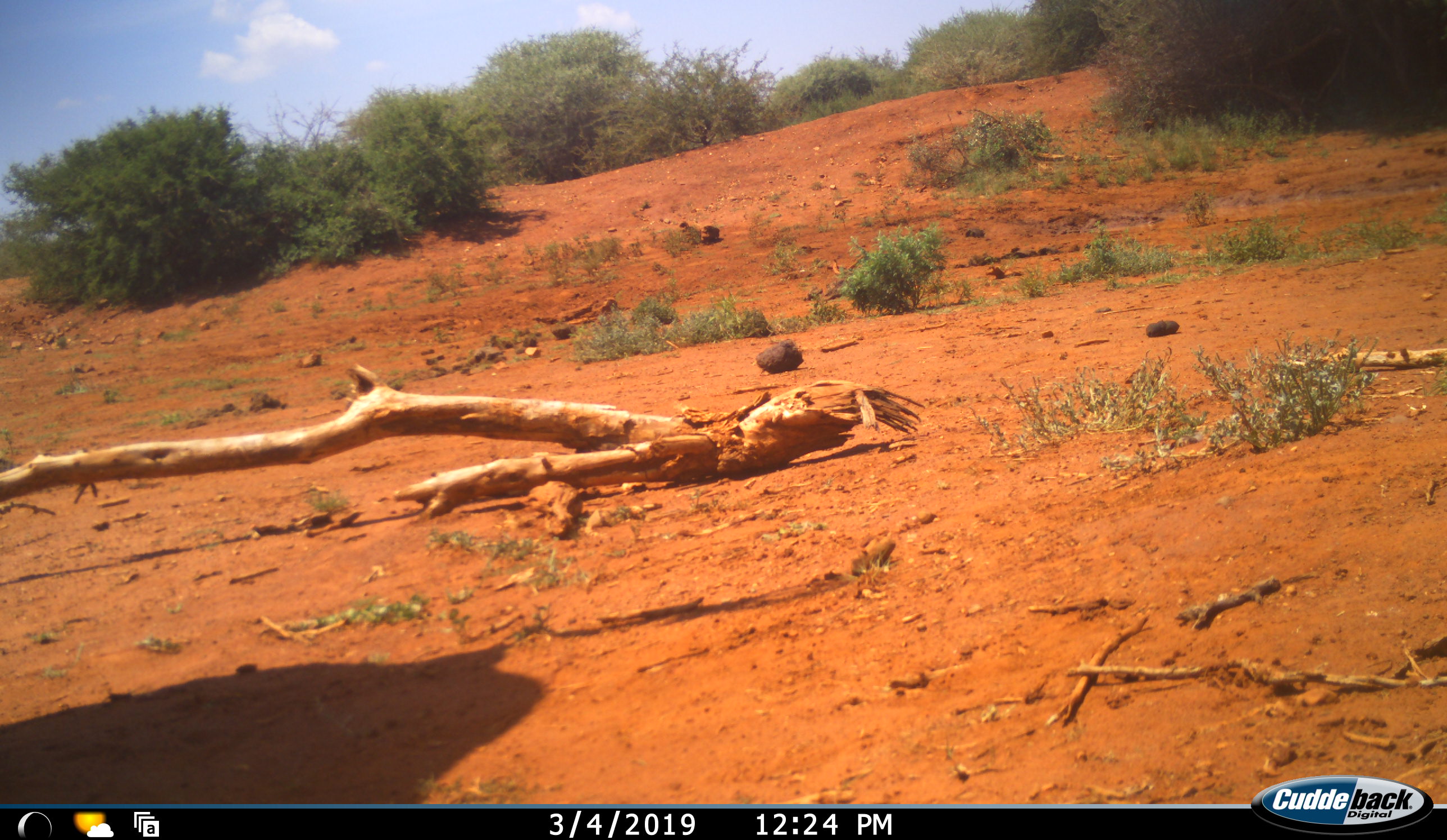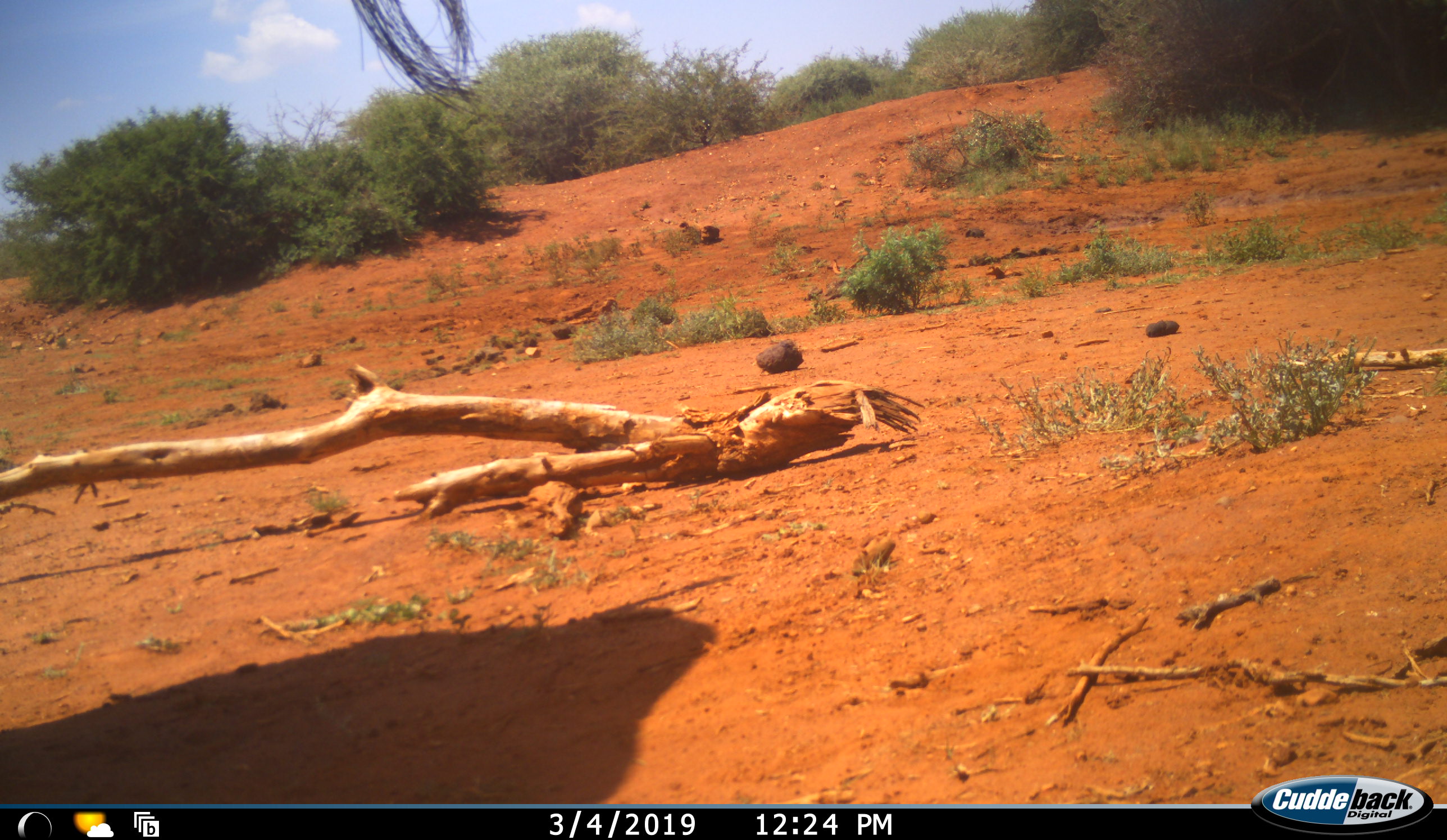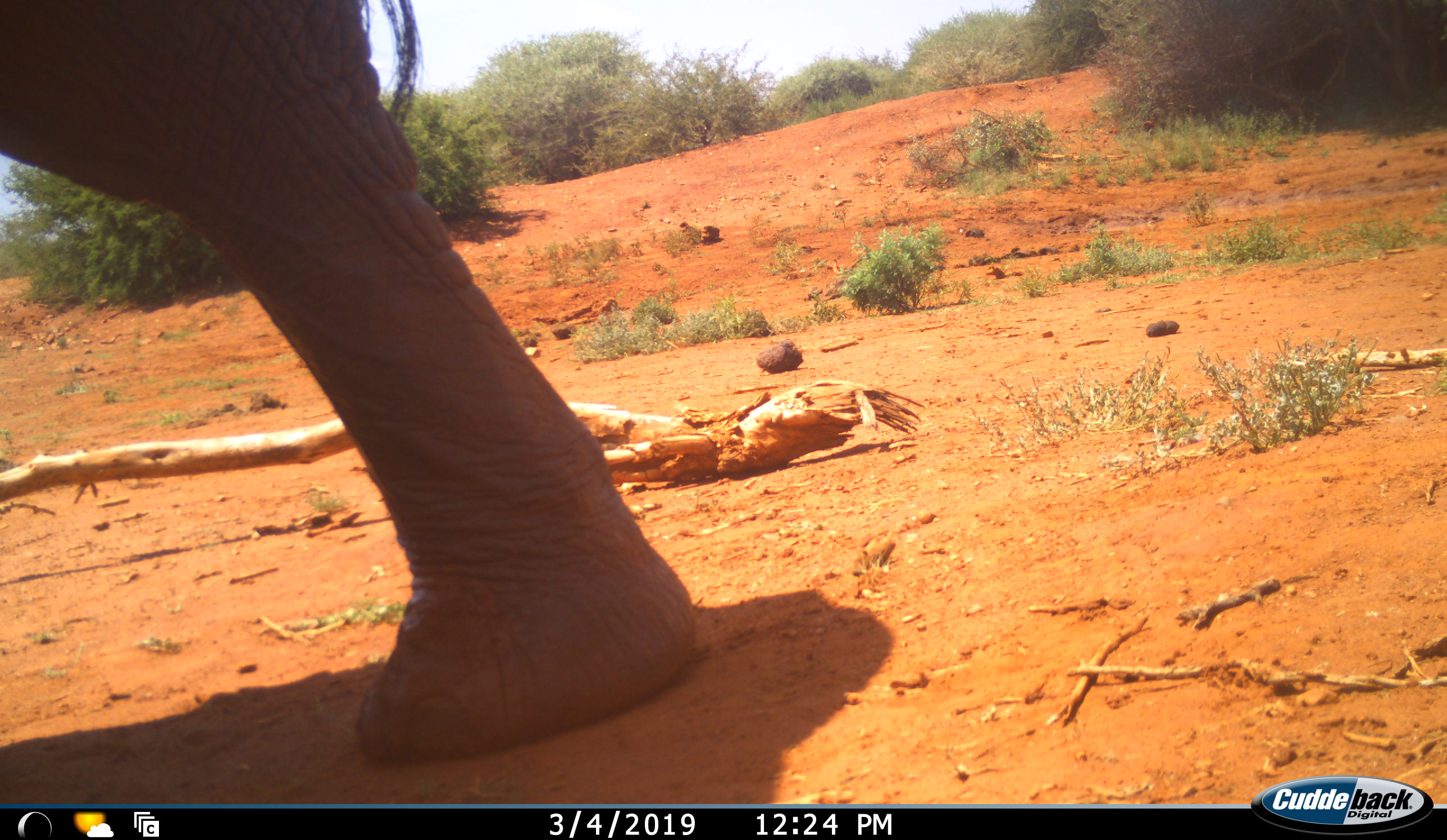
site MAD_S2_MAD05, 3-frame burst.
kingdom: Animalia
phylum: Chordata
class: Mammalia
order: Proboscidea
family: Elephantidae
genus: Loxodonta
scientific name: Loxodonta africana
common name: african bush elephant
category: elephant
Elephant (african bush elephant) (Loxodonta africana), count 1. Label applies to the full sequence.